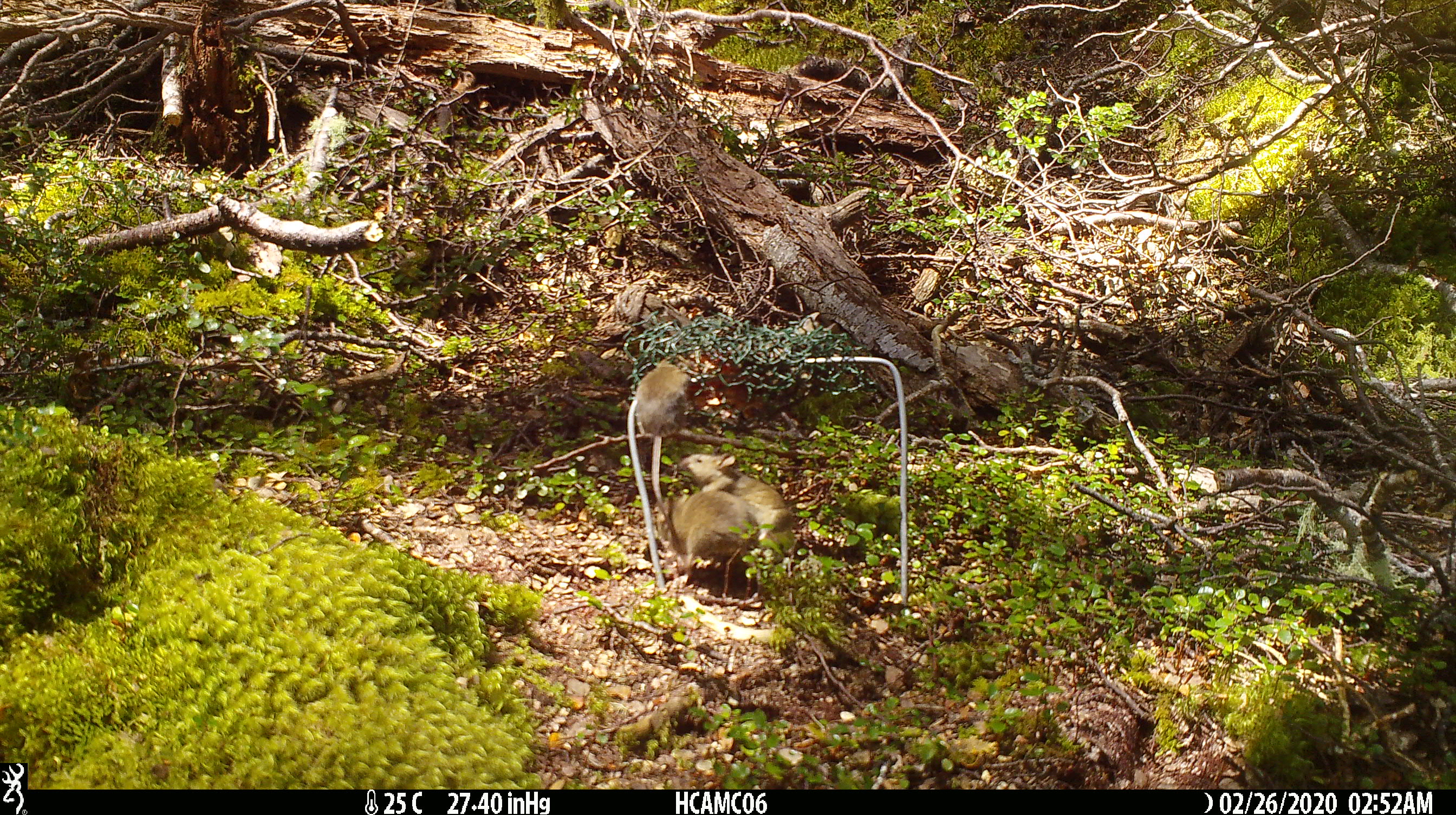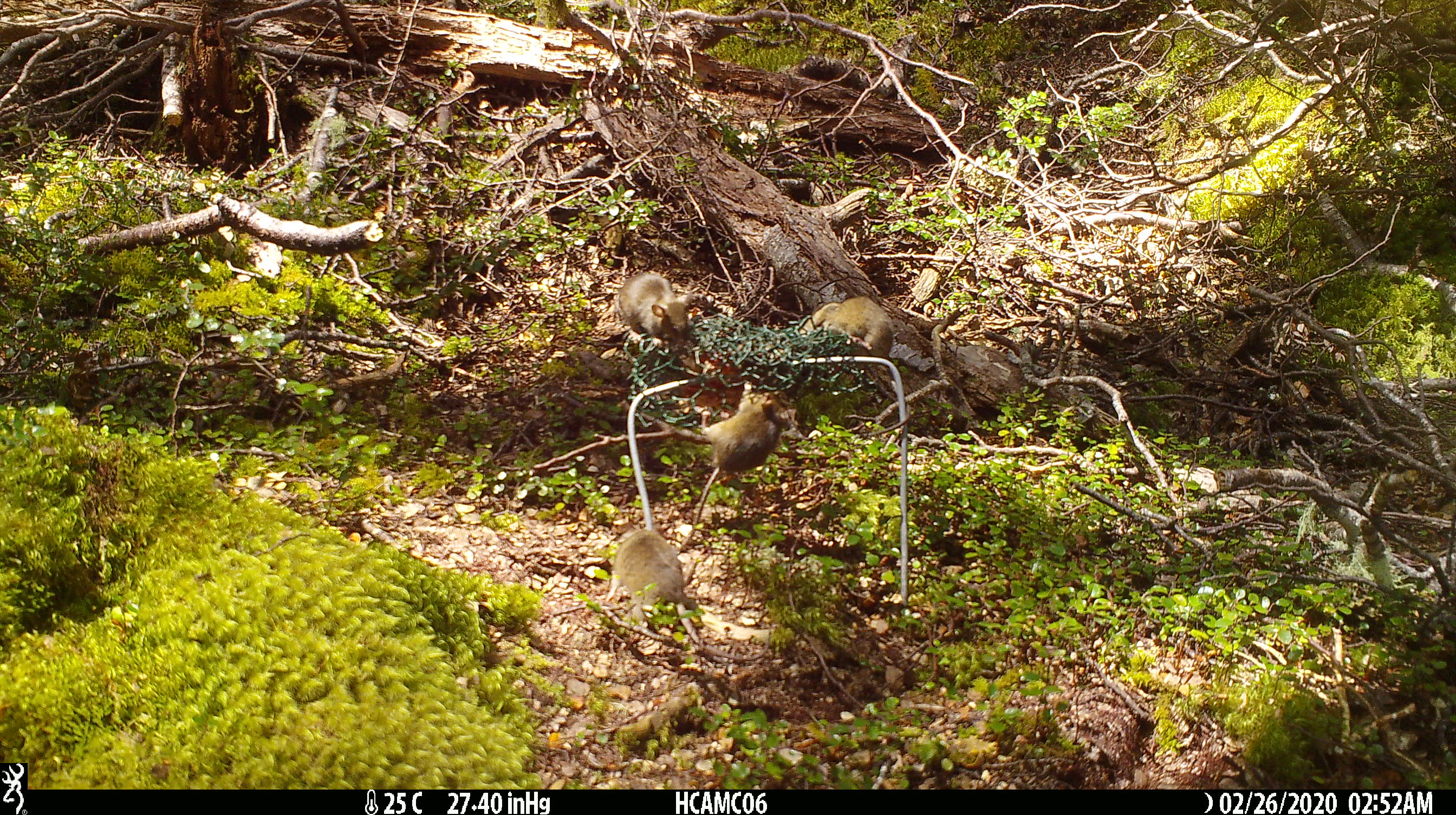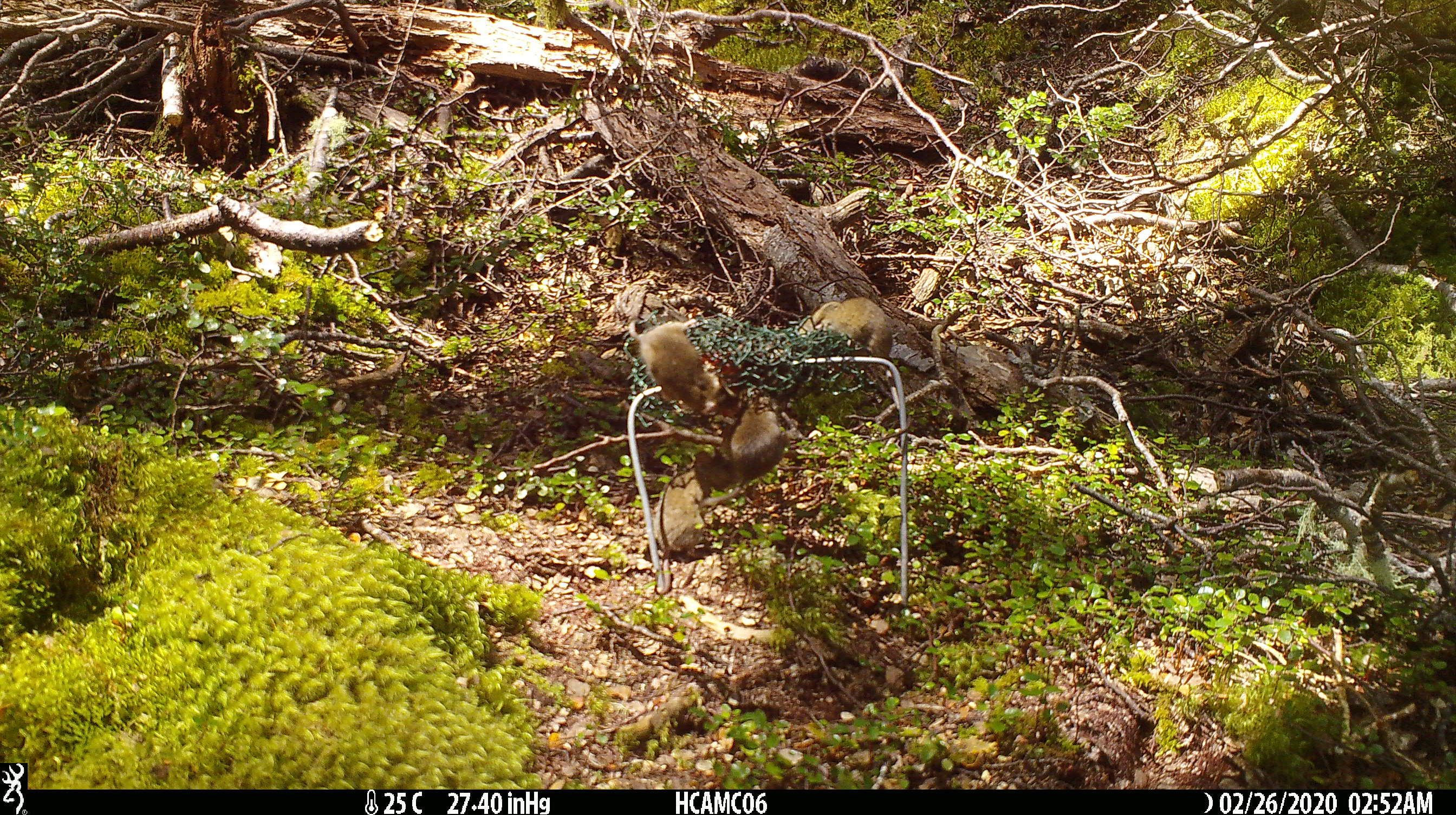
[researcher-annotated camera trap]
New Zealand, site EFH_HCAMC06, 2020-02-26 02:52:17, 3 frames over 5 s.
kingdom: Animalia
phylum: Chordata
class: Mammalia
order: Rodentia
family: Muridae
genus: Mus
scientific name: Mus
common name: mouse